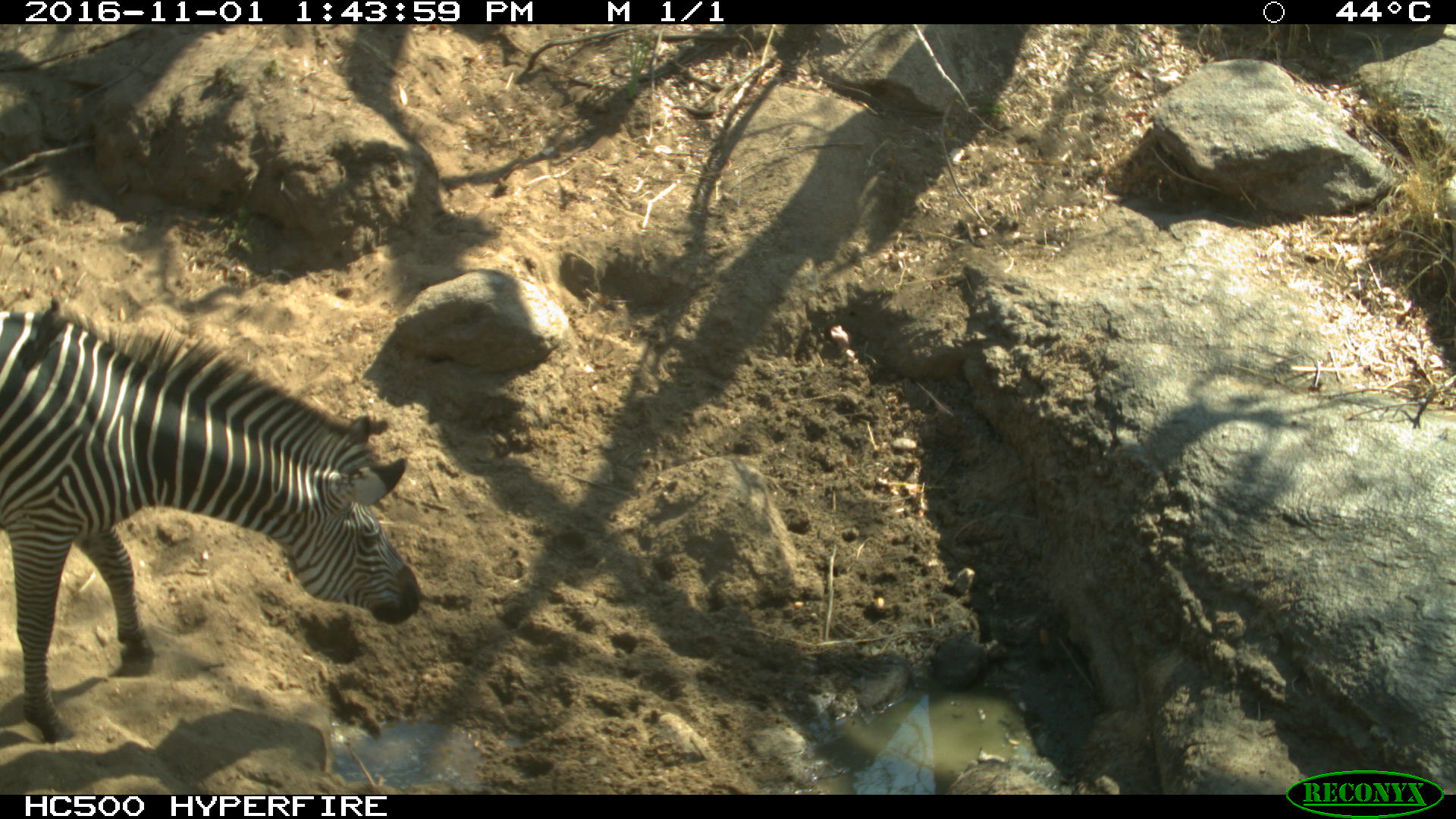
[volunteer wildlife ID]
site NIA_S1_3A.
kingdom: Animalia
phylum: Chordata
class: Mammalia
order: Perissodactyla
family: Equidae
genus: Equus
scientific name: Equus quagga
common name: plains zebra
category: zebraplains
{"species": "zebraplains (plains zebra) (Equus quagga)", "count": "1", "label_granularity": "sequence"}